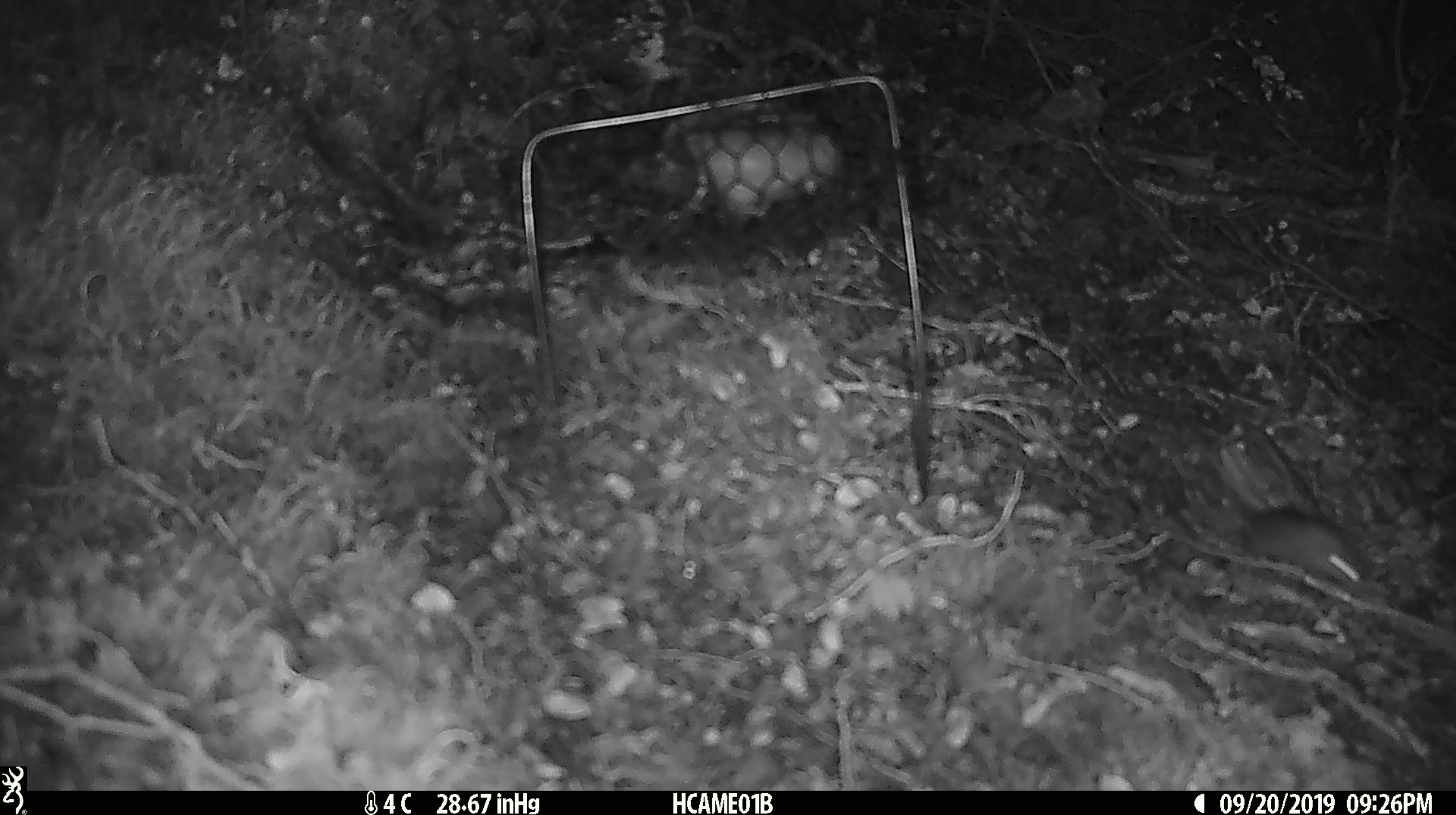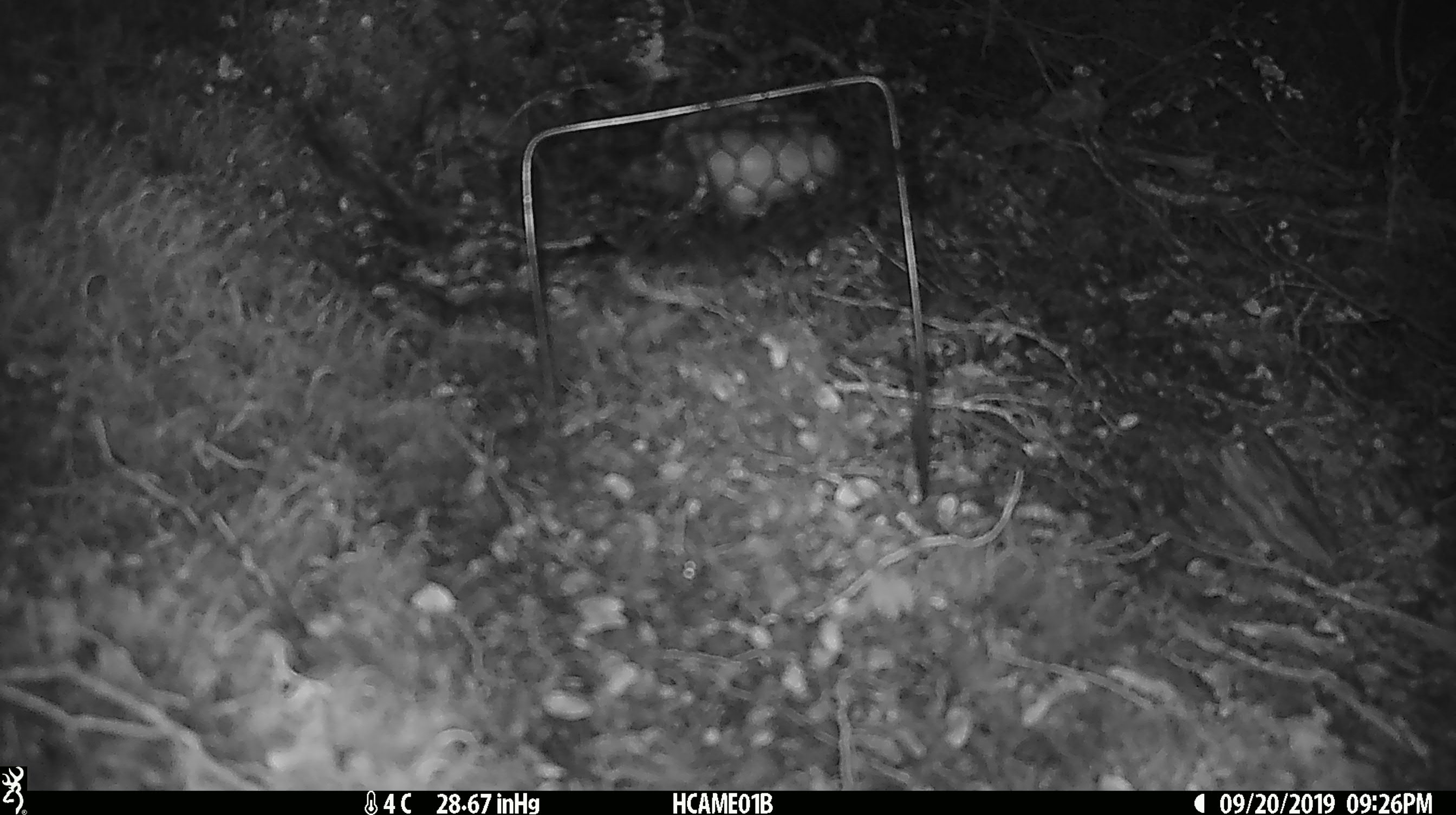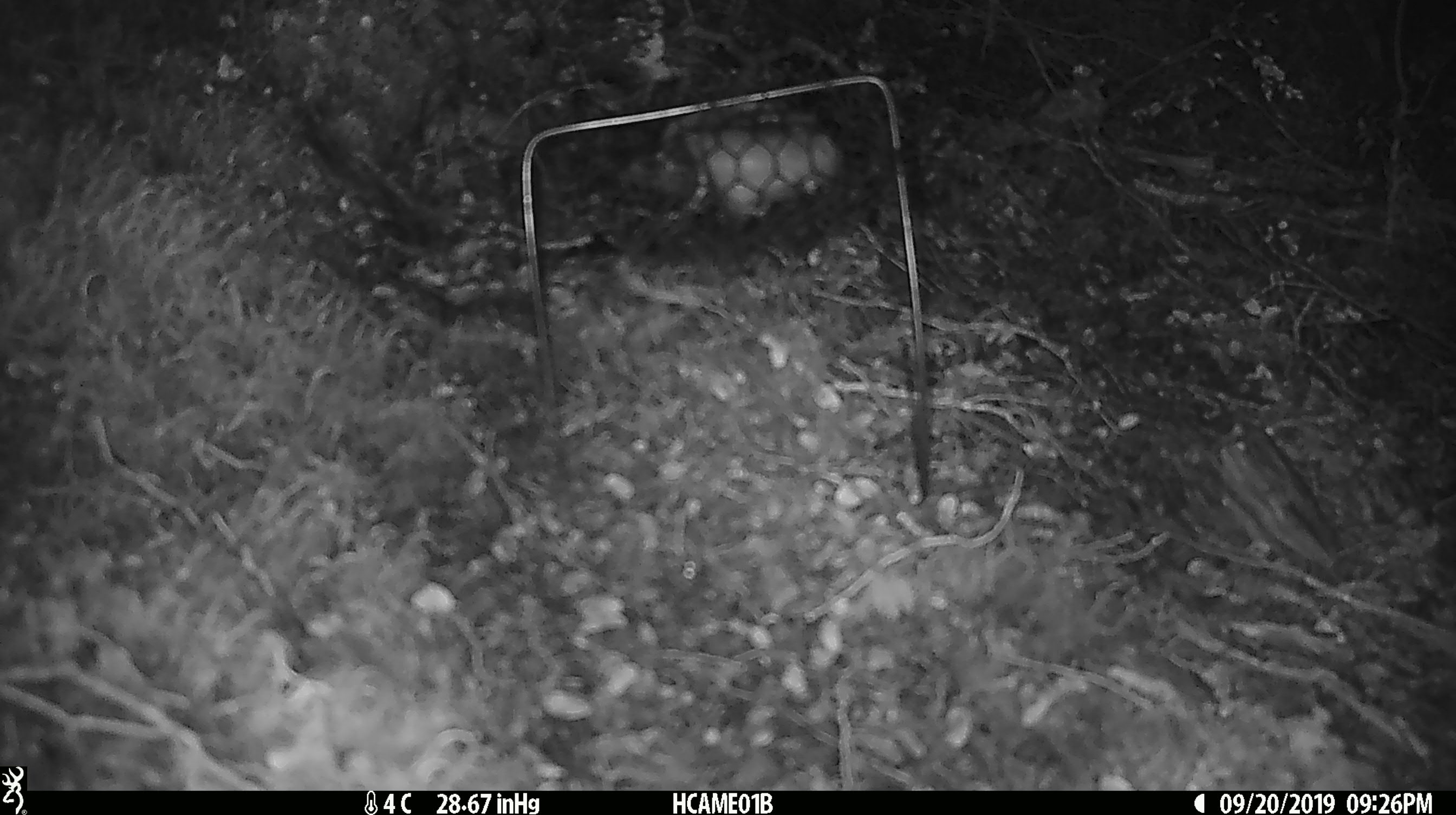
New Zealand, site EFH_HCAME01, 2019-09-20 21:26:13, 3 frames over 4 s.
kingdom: Animalia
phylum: Chordata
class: Mammalia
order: Rodentia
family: Muridae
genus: Mus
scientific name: Mus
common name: mouse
Mouse (Mus).